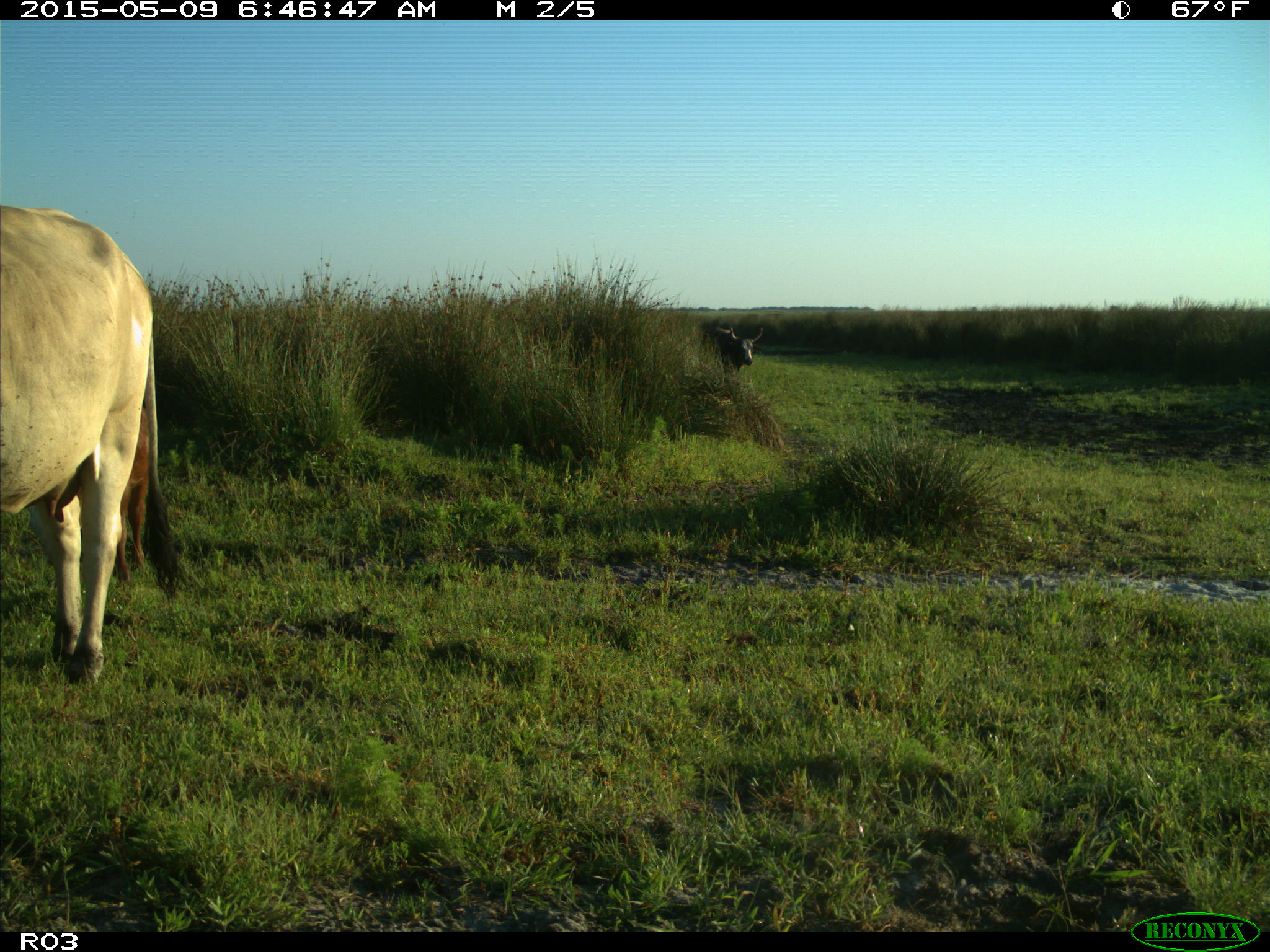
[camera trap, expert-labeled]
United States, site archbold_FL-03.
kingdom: Animalia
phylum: Chordata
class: Mammalia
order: Artiodactyla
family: Bovidae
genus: Bos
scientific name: Bos taurus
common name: domestic cow